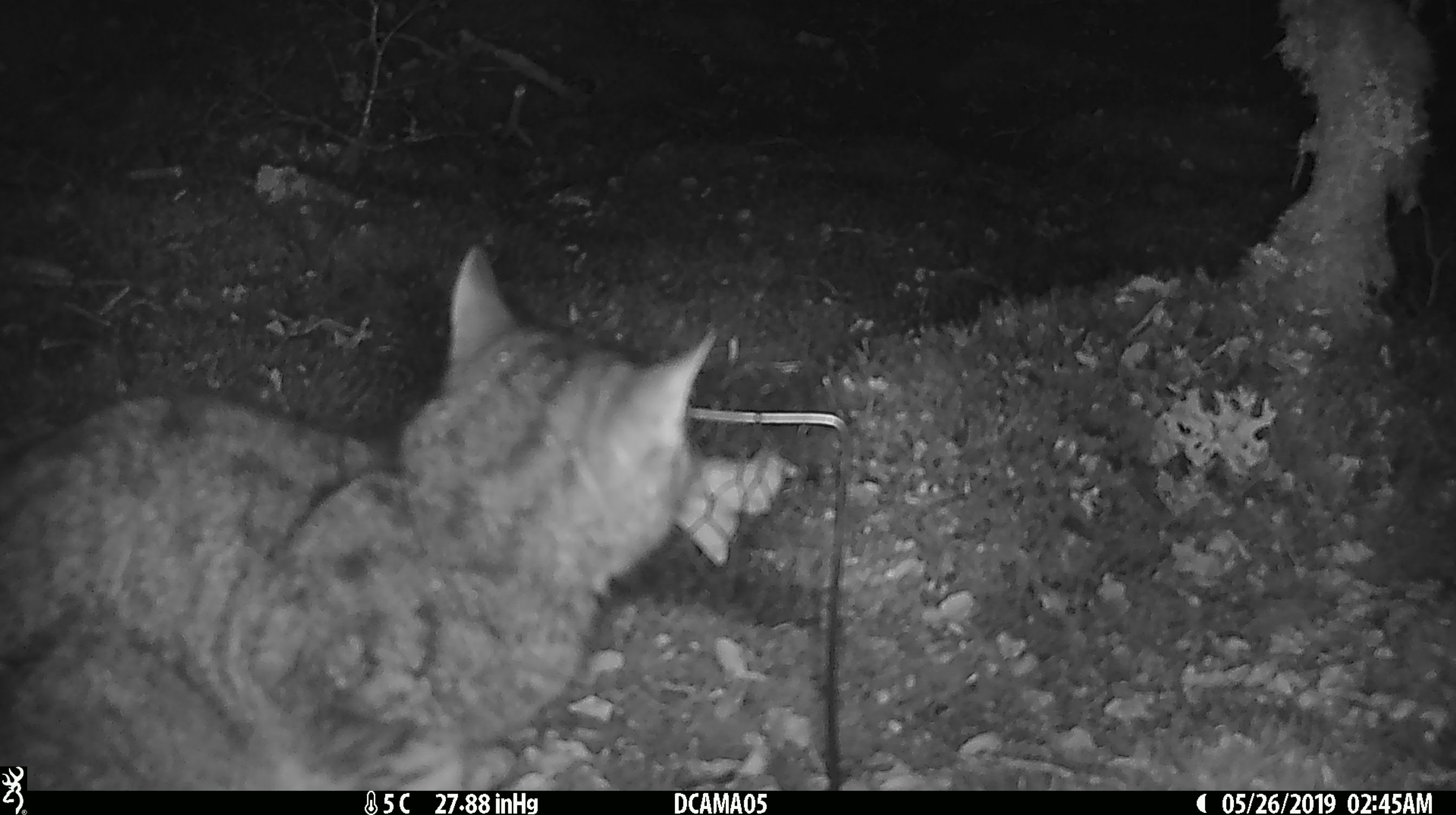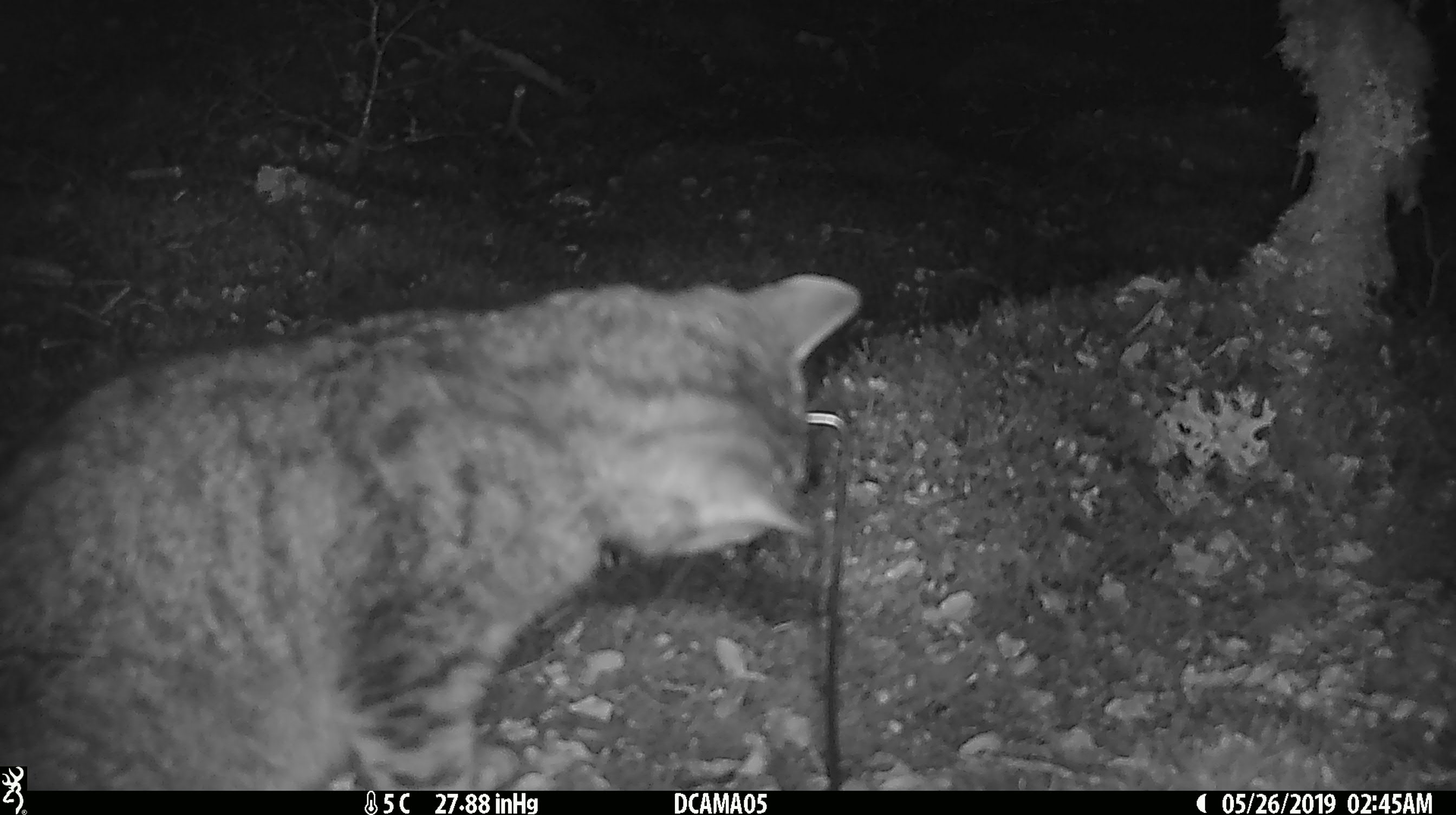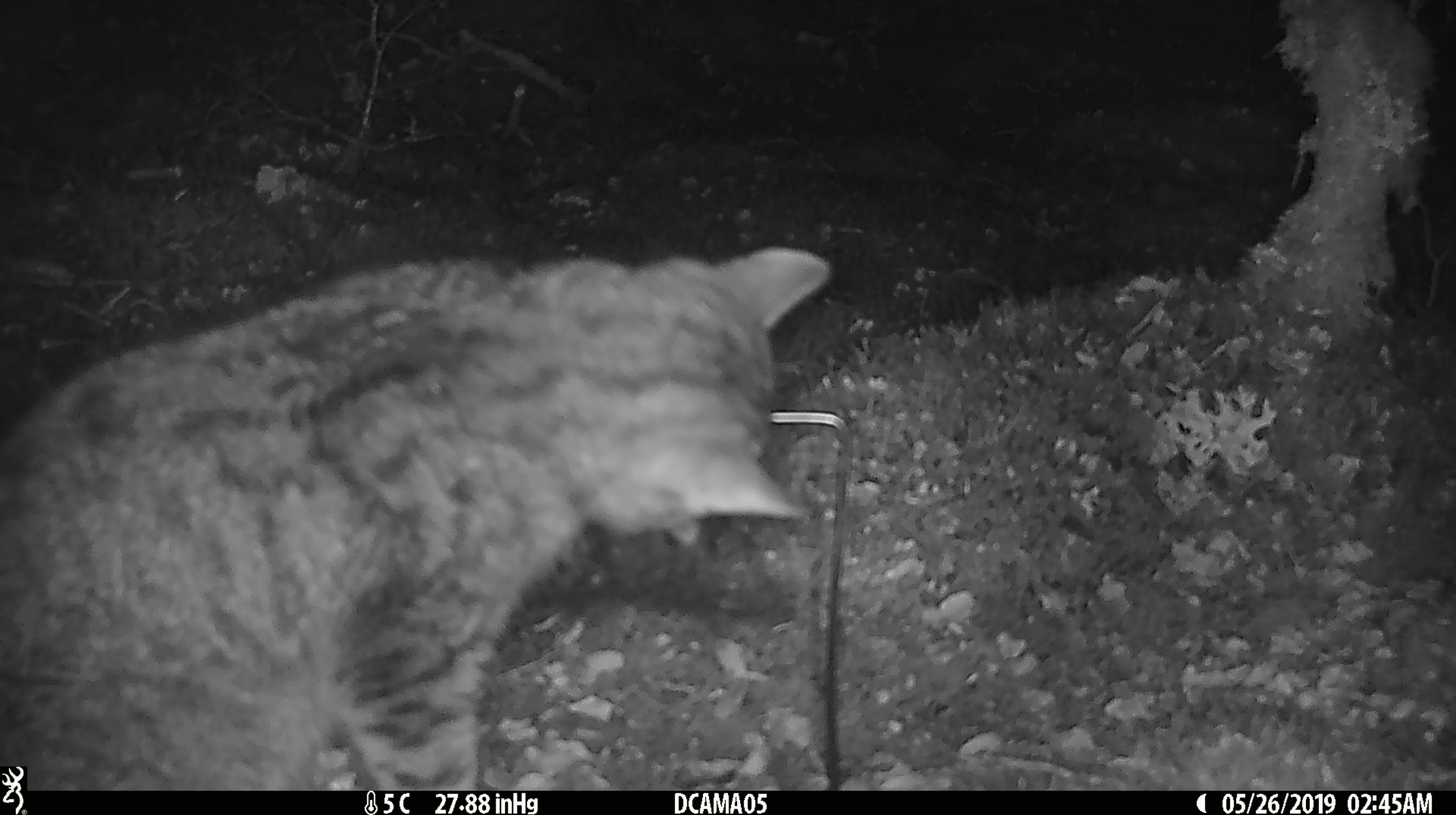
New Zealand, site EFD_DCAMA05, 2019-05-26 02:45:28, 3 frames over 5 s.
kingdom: Animalia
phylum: Chordata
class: Mammalia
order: Carnivora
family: Felidae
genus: Felis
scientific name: Felis catus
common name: domestic cat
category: cat